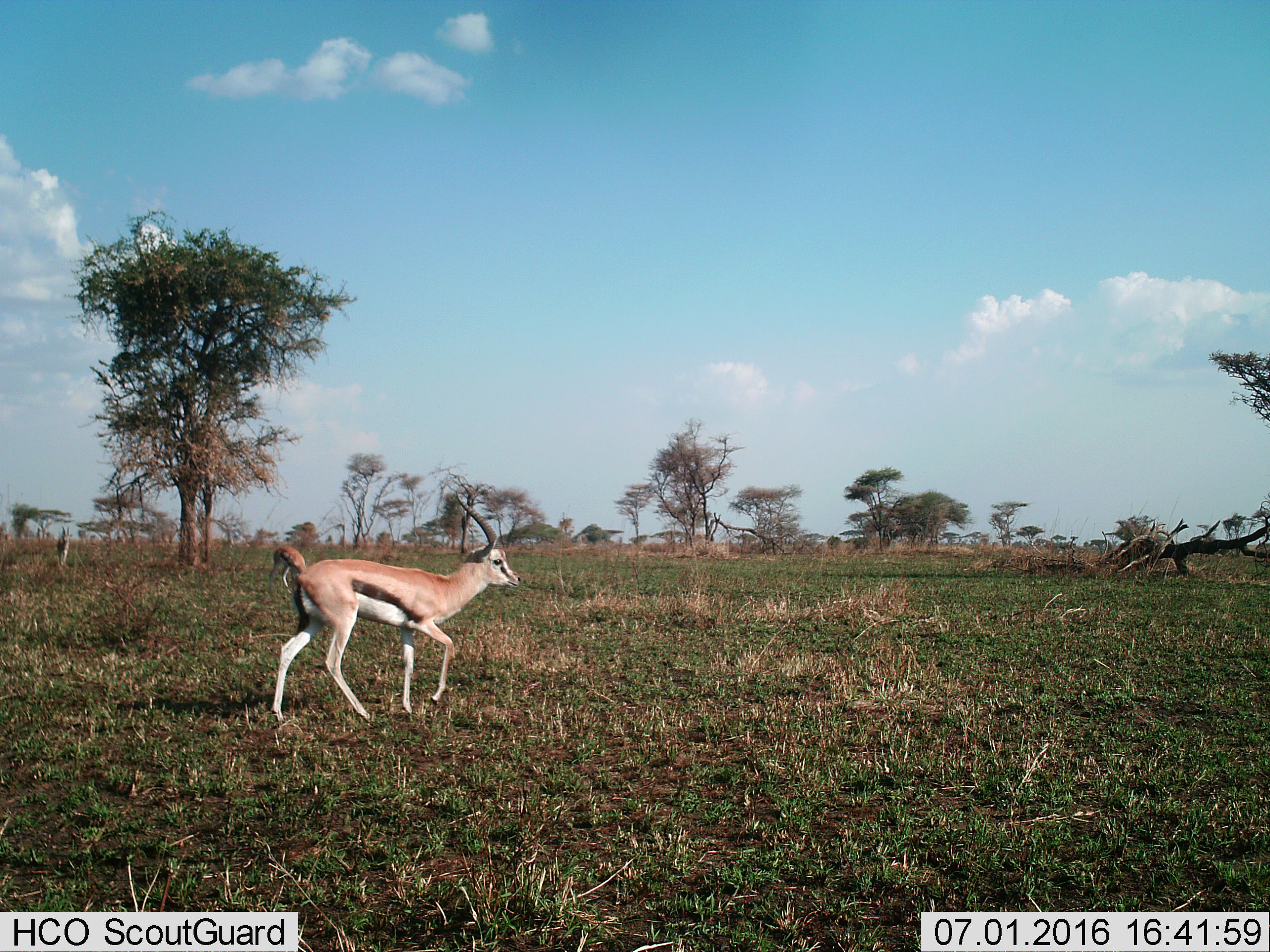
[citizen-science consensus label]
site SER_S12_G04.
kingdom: Animalia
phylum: Chordata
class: Mammalia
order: Artiodactyla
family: Bovidae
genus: Eudorcas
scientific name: Eudorcas thomsonii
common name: thomson's gazelle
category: gazellethomsons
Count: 2.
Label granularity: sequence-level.